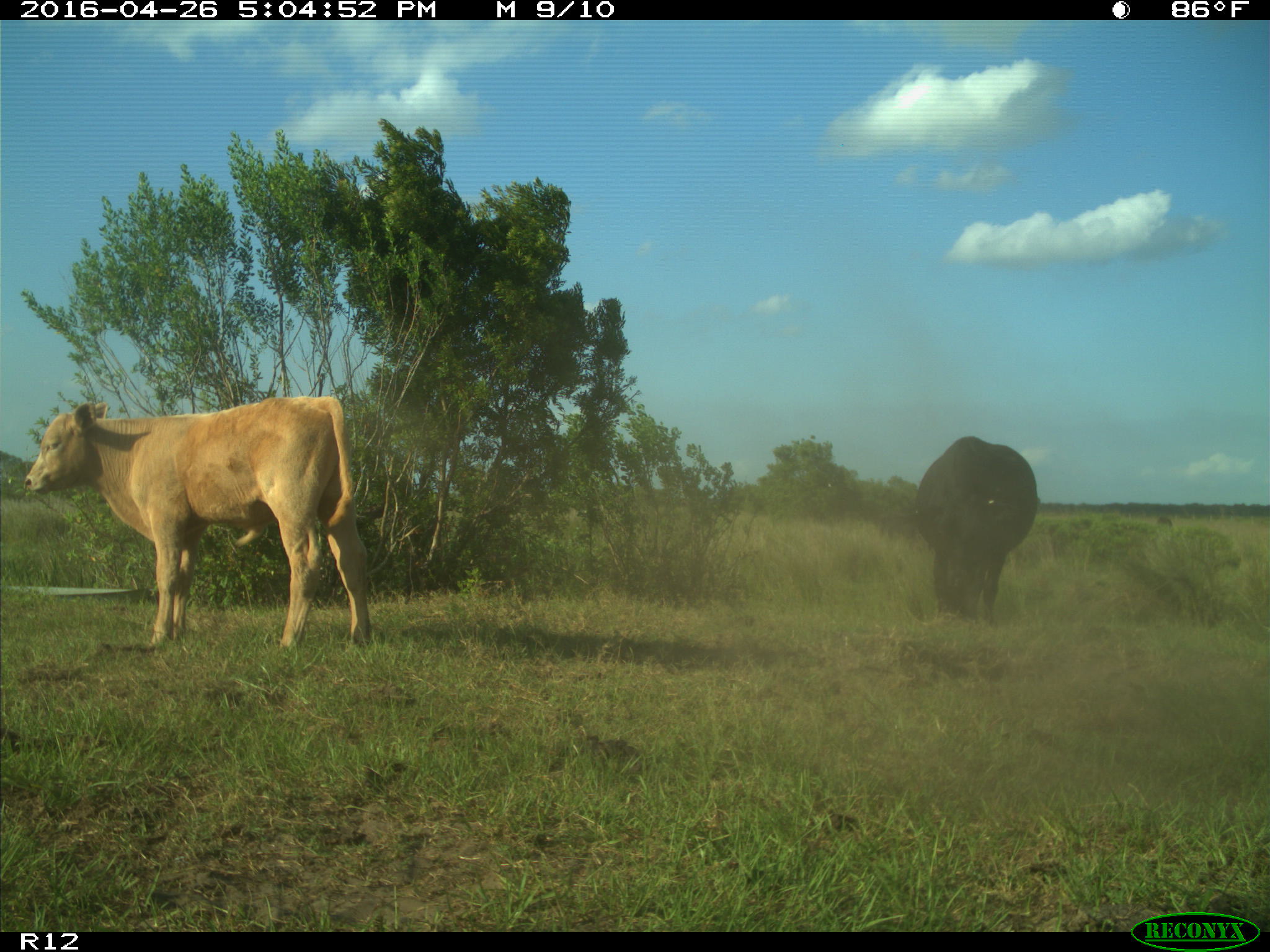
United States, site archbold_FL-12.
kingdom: Animalia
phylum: Chordata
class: Mammalia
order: Artiodactyla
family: Bovidae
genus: Bos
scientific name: Bos taurus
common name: domestic cow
Bos taurus (domestic cow).